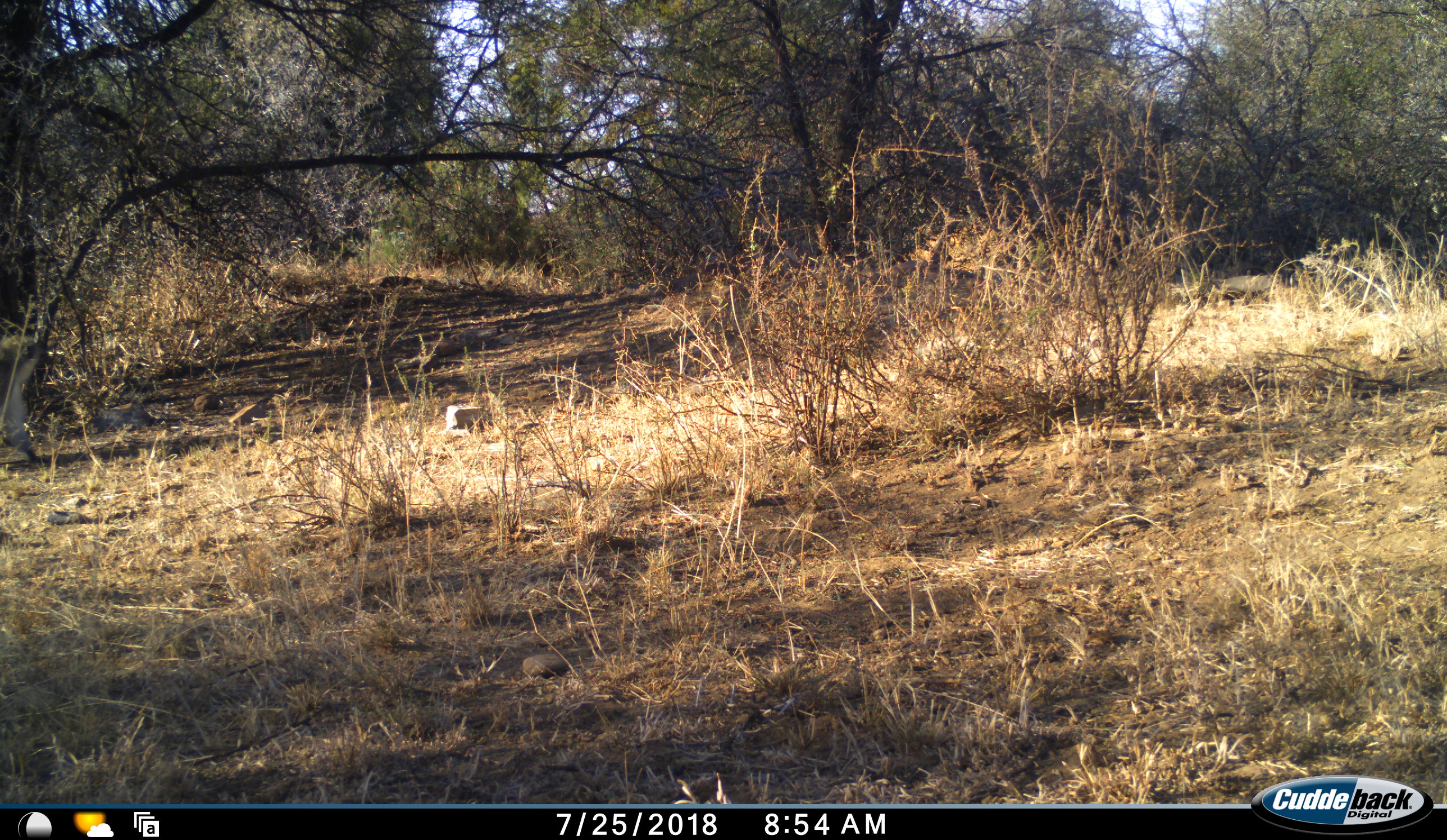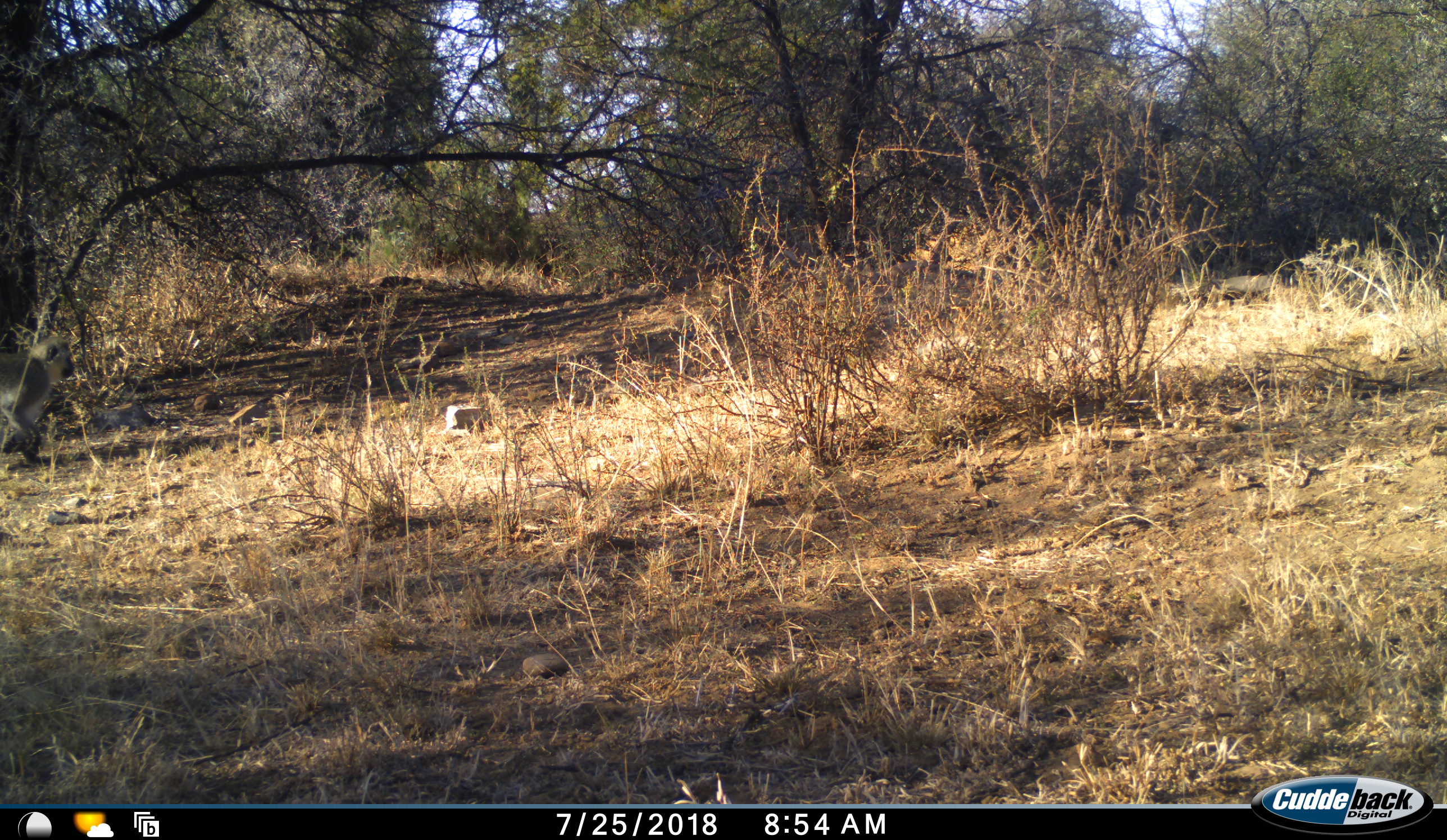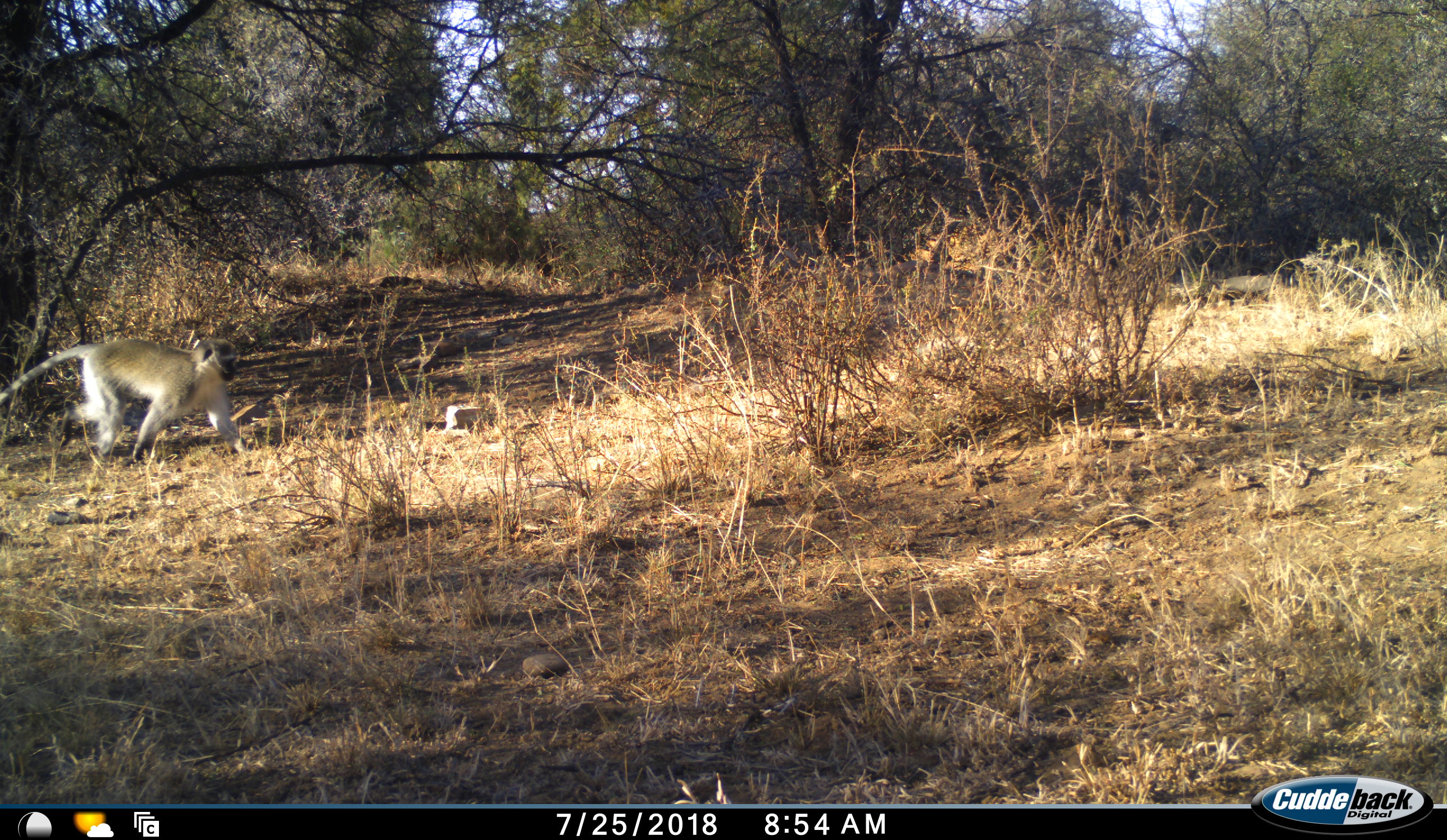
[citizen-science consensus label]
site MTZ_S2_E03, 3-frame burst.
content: unidentified animal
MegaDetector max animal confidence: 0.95